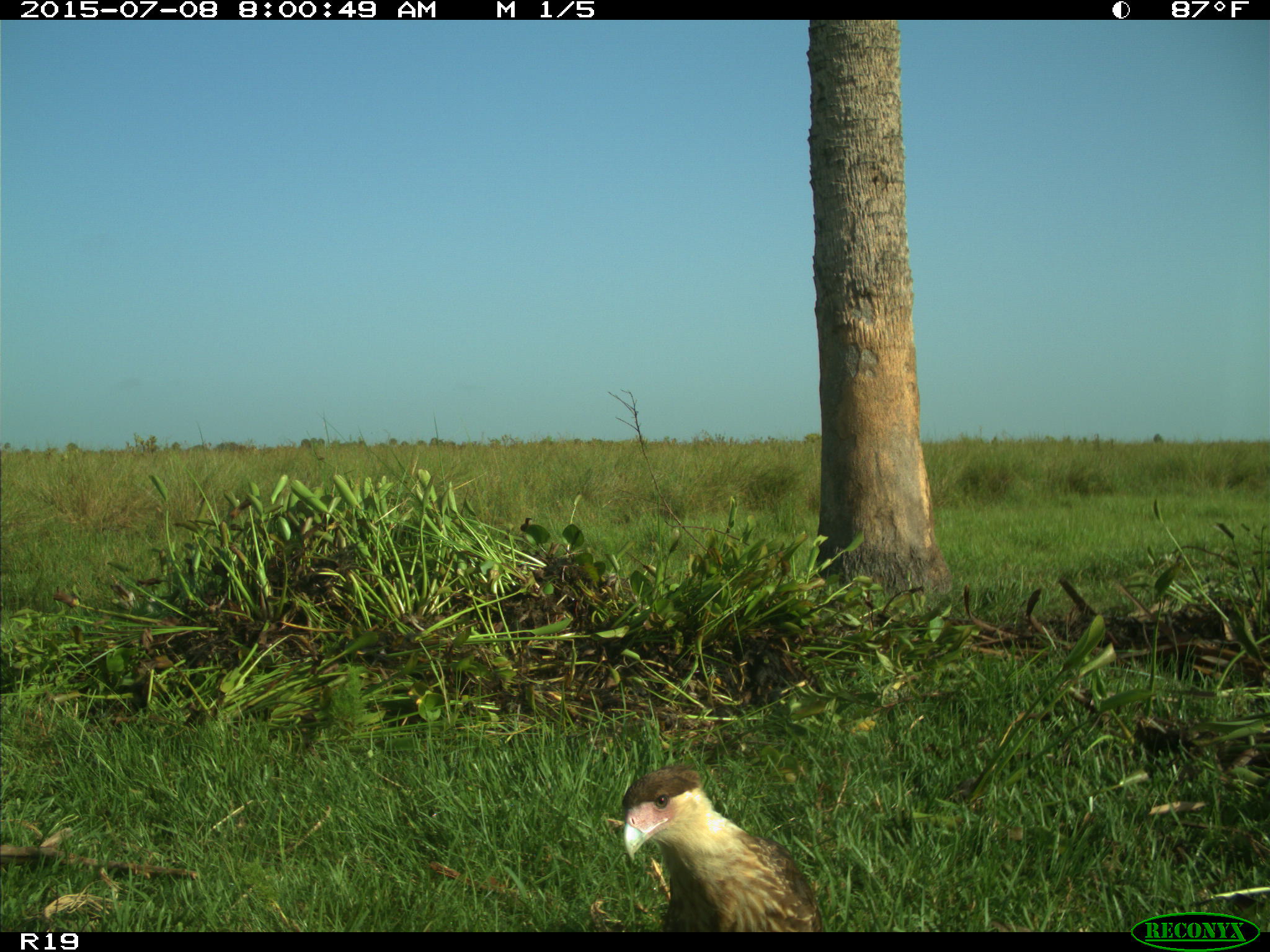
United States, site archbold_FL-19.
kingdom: Animalia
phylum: Chordata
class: Aves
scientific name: Aves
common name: birds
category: unidentified bird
Unidentified bird (birds) (Aves).